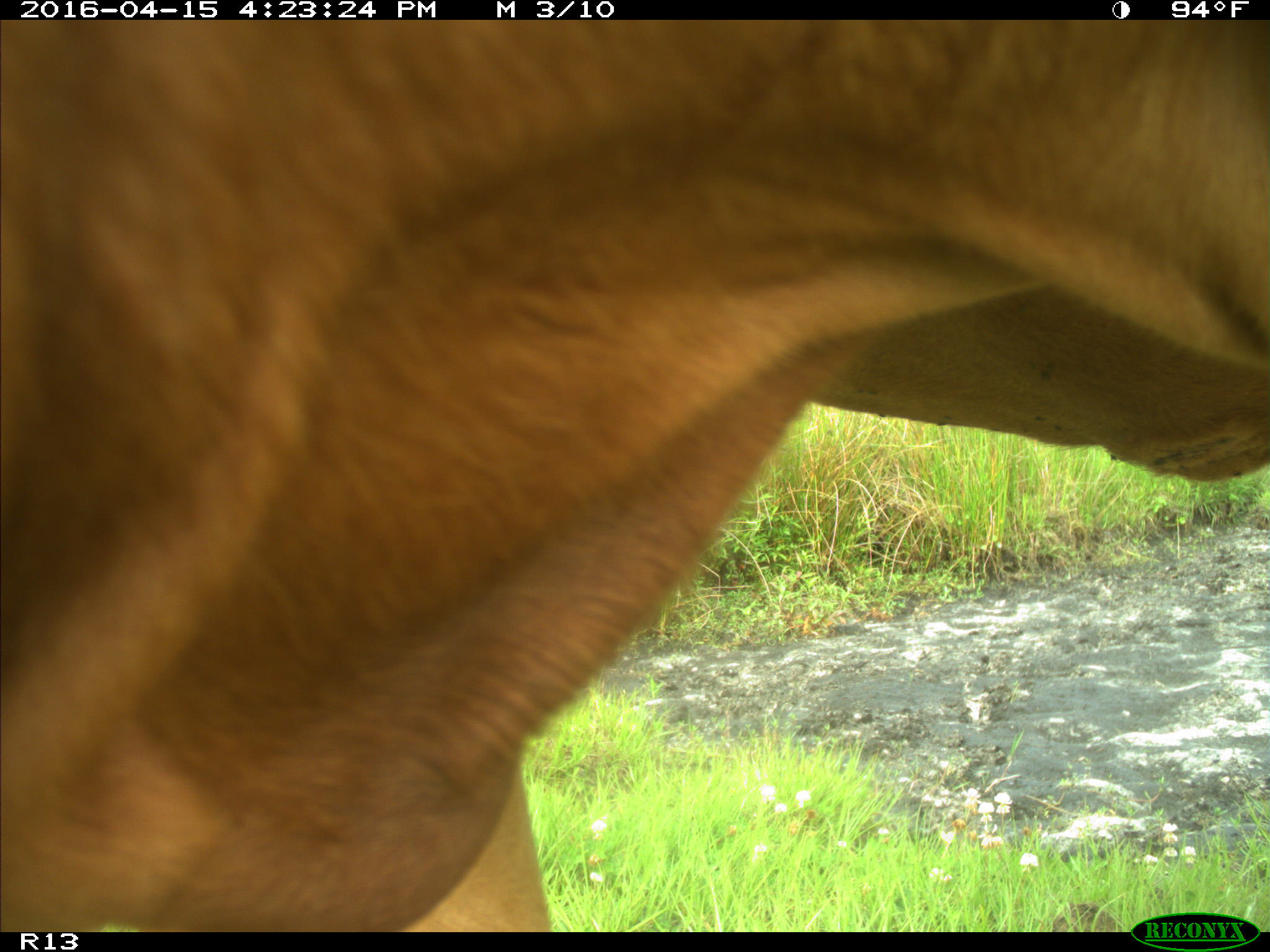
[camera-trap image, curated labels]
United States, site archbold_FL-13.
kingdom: Animalia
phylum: Chordata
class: Mammalia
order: Artiodactyla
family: Bovidae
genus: Bos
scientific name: Bos taurus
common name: domestic cow